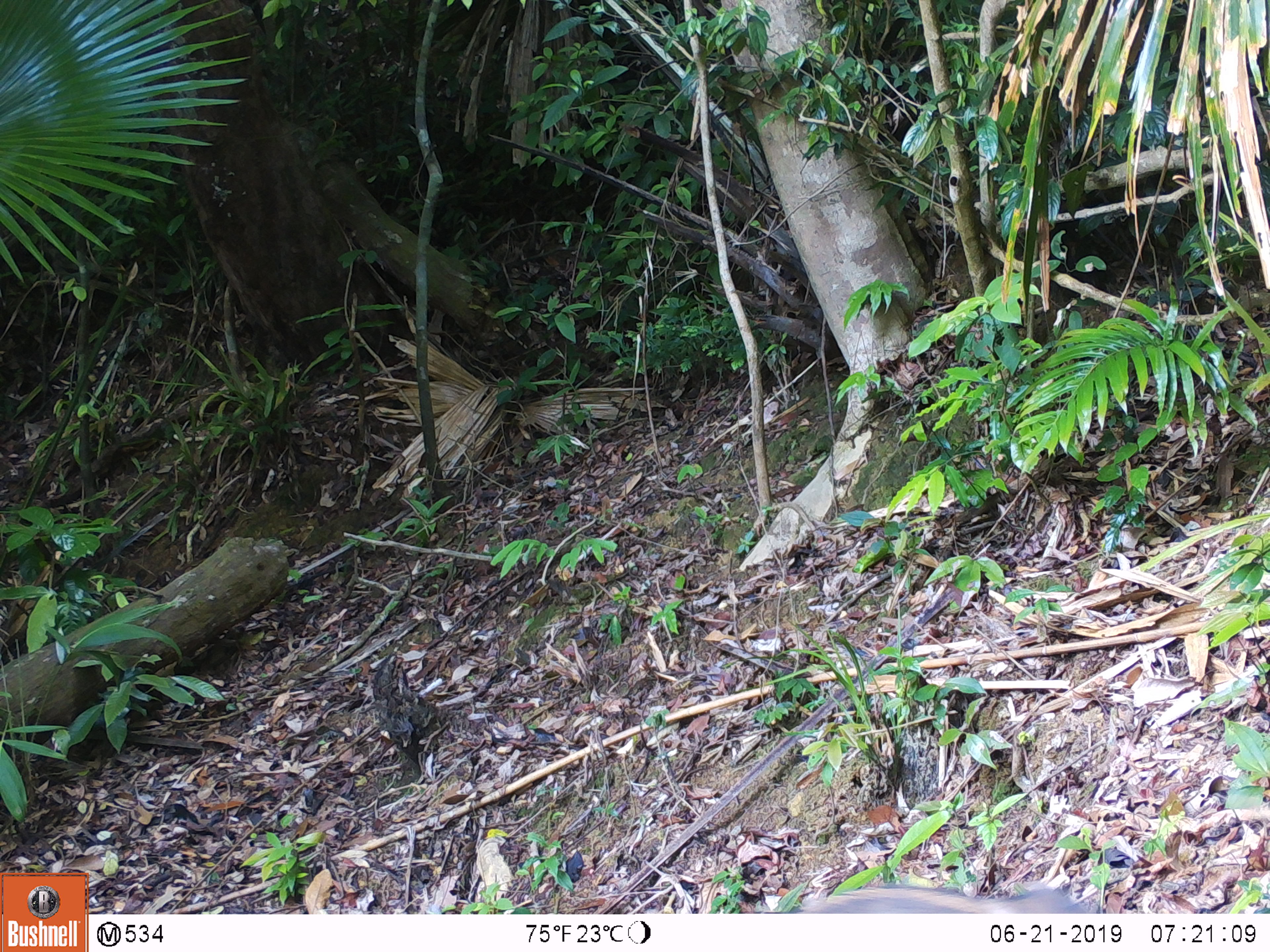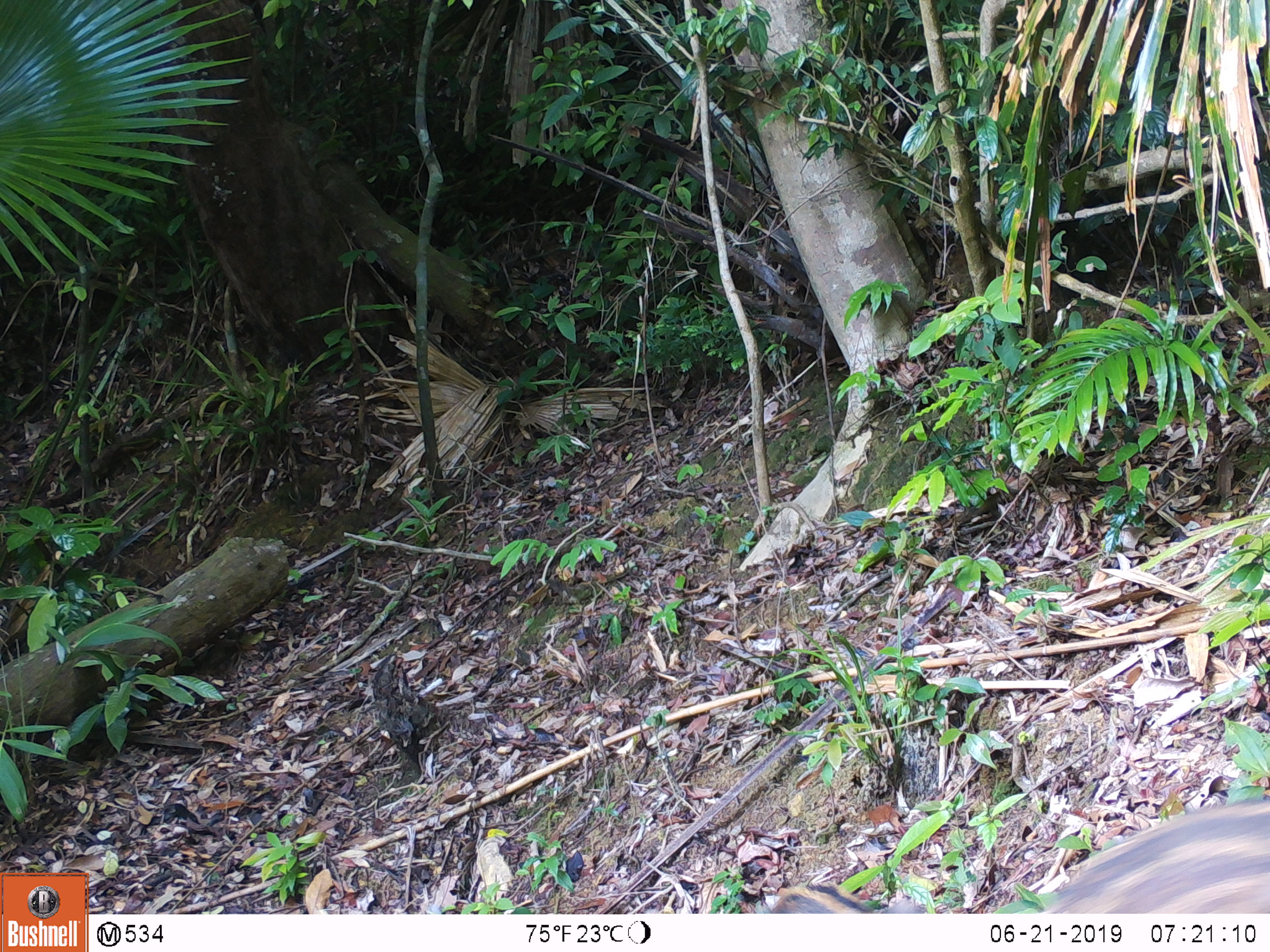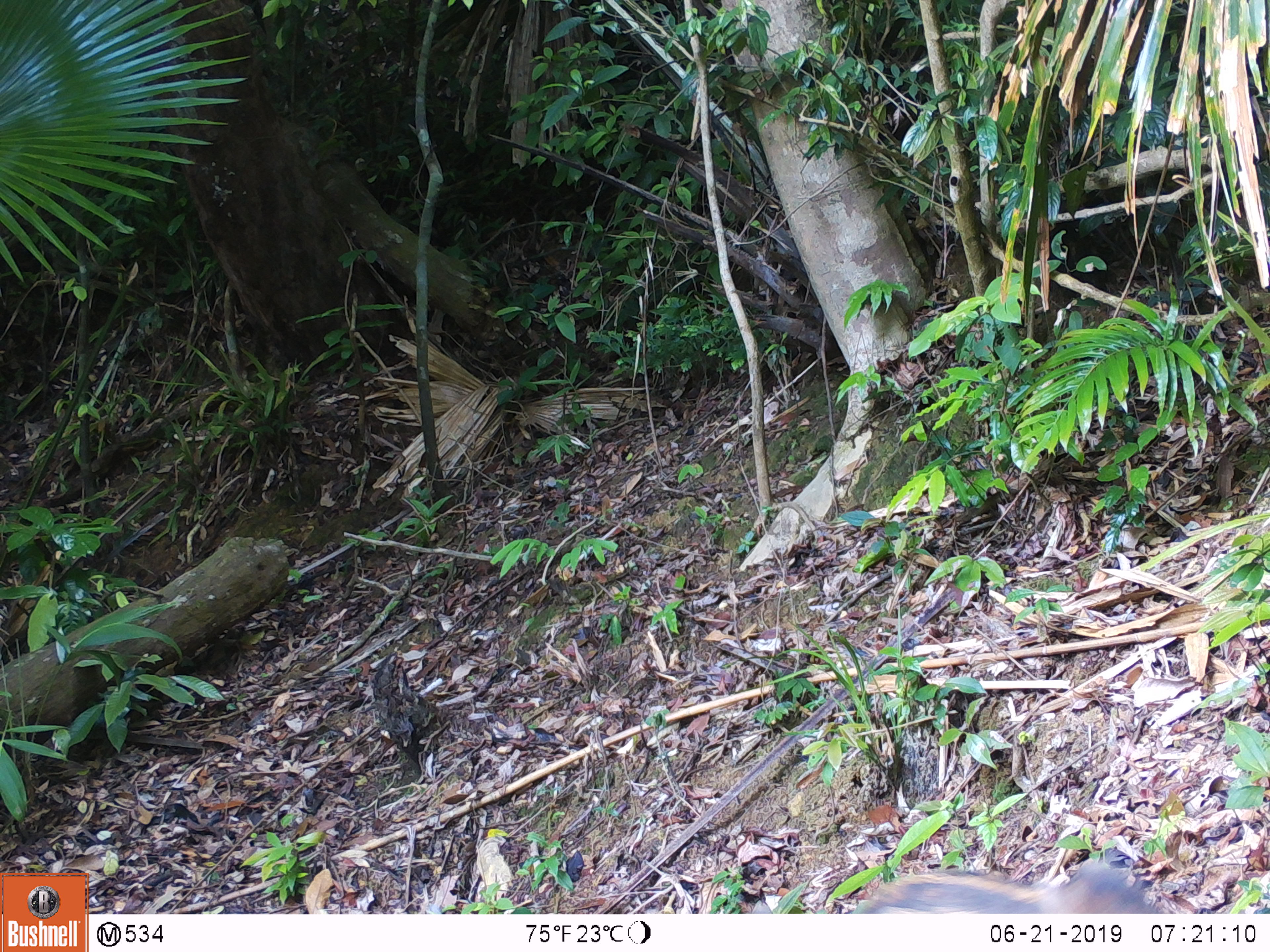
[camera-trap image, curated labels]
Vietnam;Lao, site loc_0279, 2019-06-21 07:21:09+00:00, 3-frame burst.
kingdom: Animalia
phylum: Chordata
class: Mammalia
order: Artiodactyla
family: Suidae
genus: Sus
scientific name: Sus scrofa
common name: eurasian wild pig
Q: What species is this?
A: Eurasian wild pig (Sus scrofa).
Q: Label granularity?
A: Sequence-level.